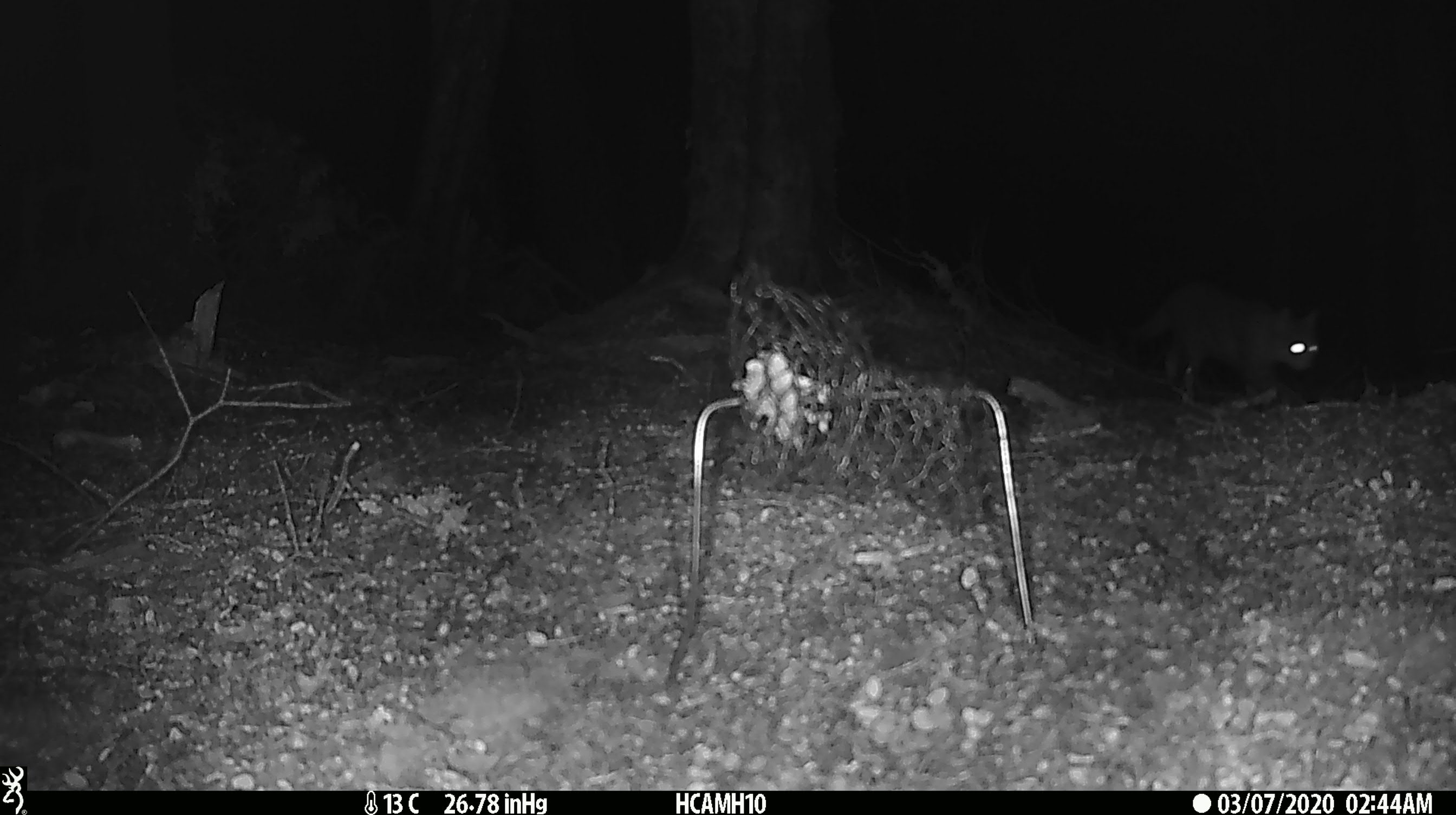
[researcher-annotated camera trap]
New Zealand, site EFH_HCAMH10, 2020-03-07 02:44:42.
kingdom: Animalia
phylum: Chordata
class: Mammalia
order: Carnivora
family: Felidae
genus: Felis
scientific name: Felis catus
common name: domestic cat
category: cat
Cat (domestic cat) (Felis catus).